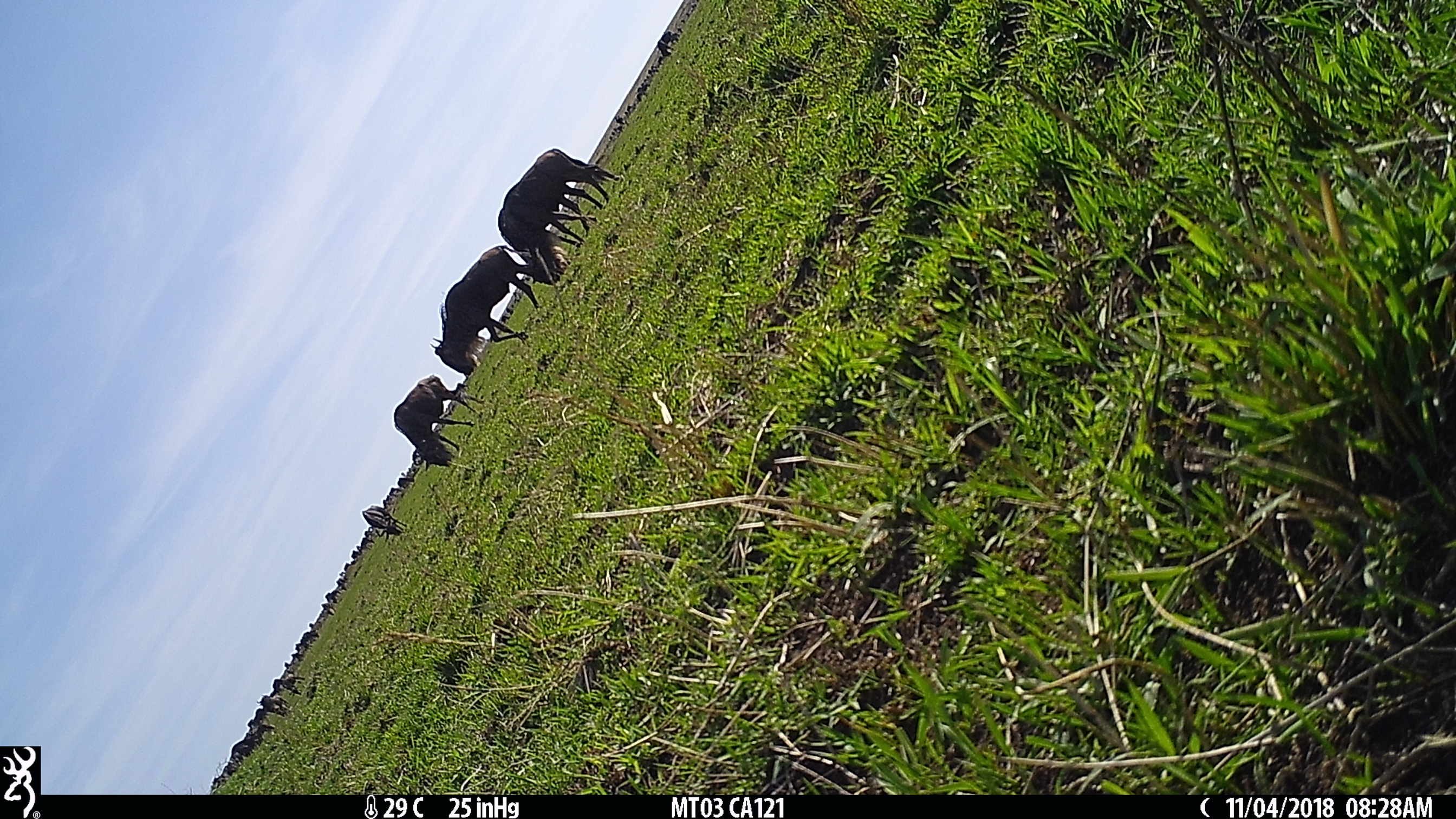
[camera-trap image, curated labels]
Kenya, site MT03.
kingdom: Animalia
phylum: Chordata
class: Mammalia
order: Artiodactyla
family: Bovidae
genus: Connochaetes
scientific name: Connochaetes taurinus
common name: blue wildebeest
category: wildebeest